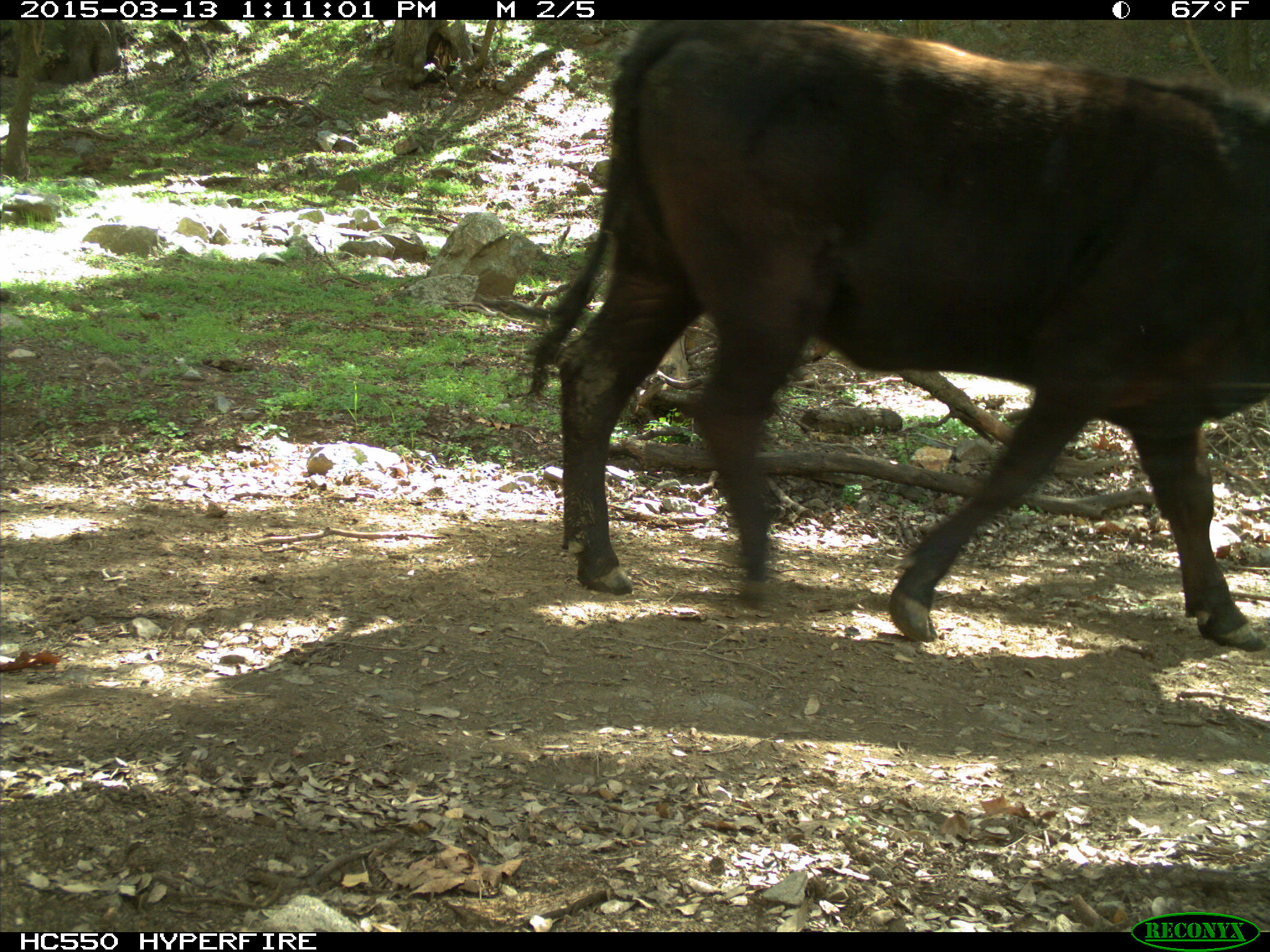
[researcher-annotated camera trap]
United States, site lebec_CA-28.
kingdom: Animalia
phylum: Chordata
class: Mammalia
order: Artiodactyla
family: Bovidae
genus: Bos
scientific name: Bos taurus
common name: domestic cow